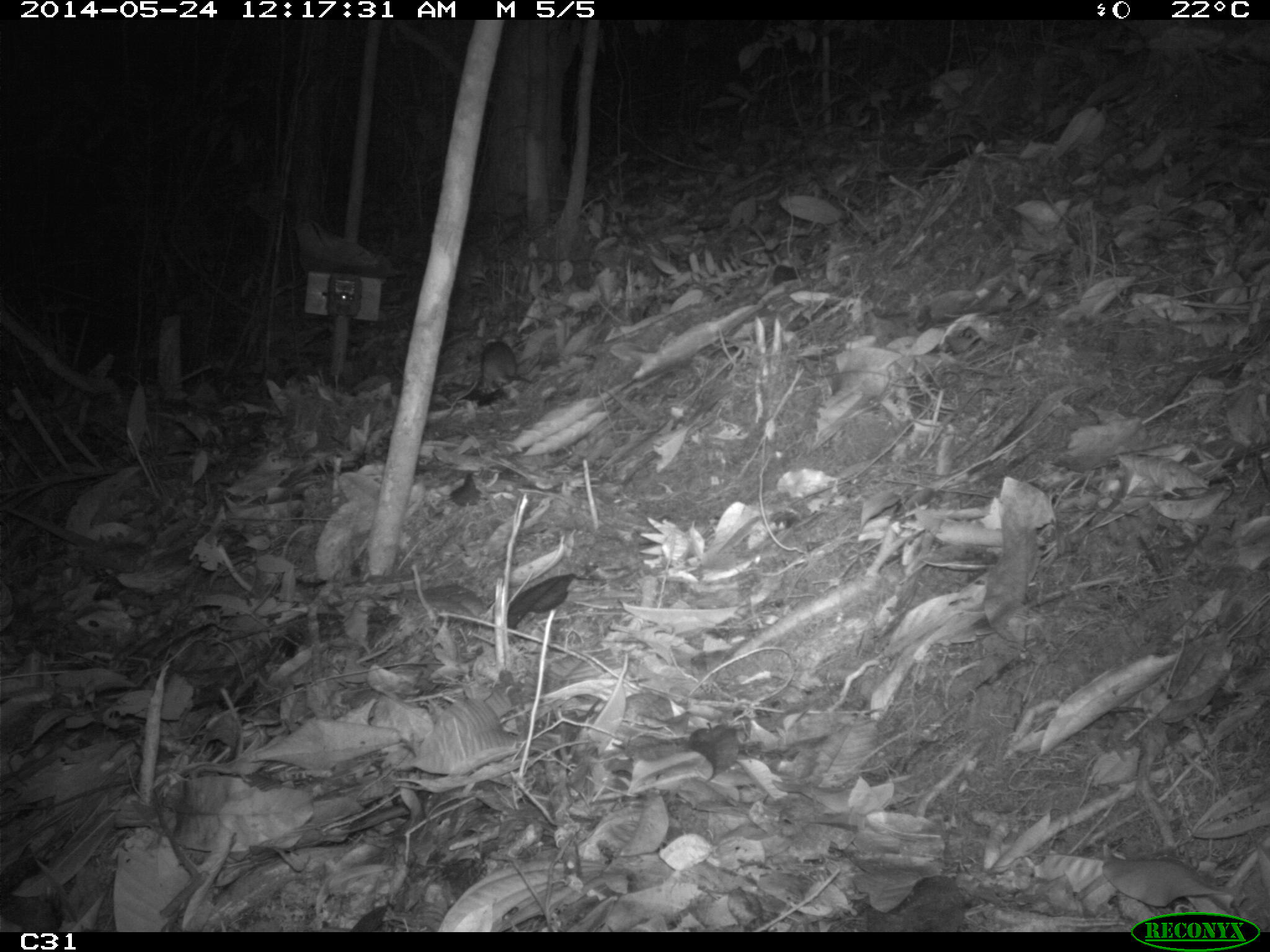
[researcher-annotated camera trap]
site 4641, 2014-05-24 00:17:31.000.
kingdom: Animalia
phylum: Chordata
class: Mammalia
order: Rodentia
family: Muridae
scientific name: Muridae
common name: mice, rats, and gerbils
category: unknown mouse or rat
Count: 1.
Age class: adult.